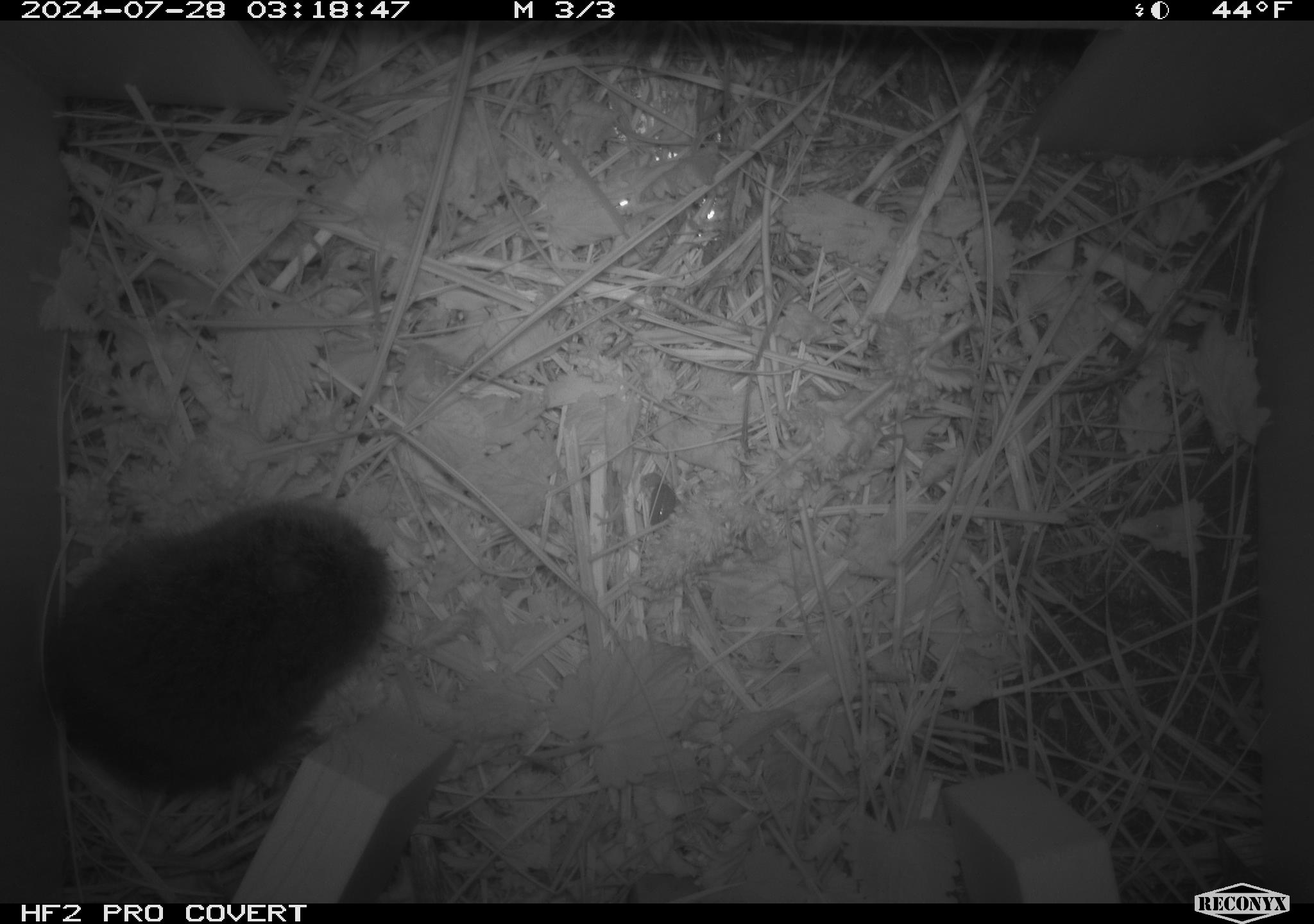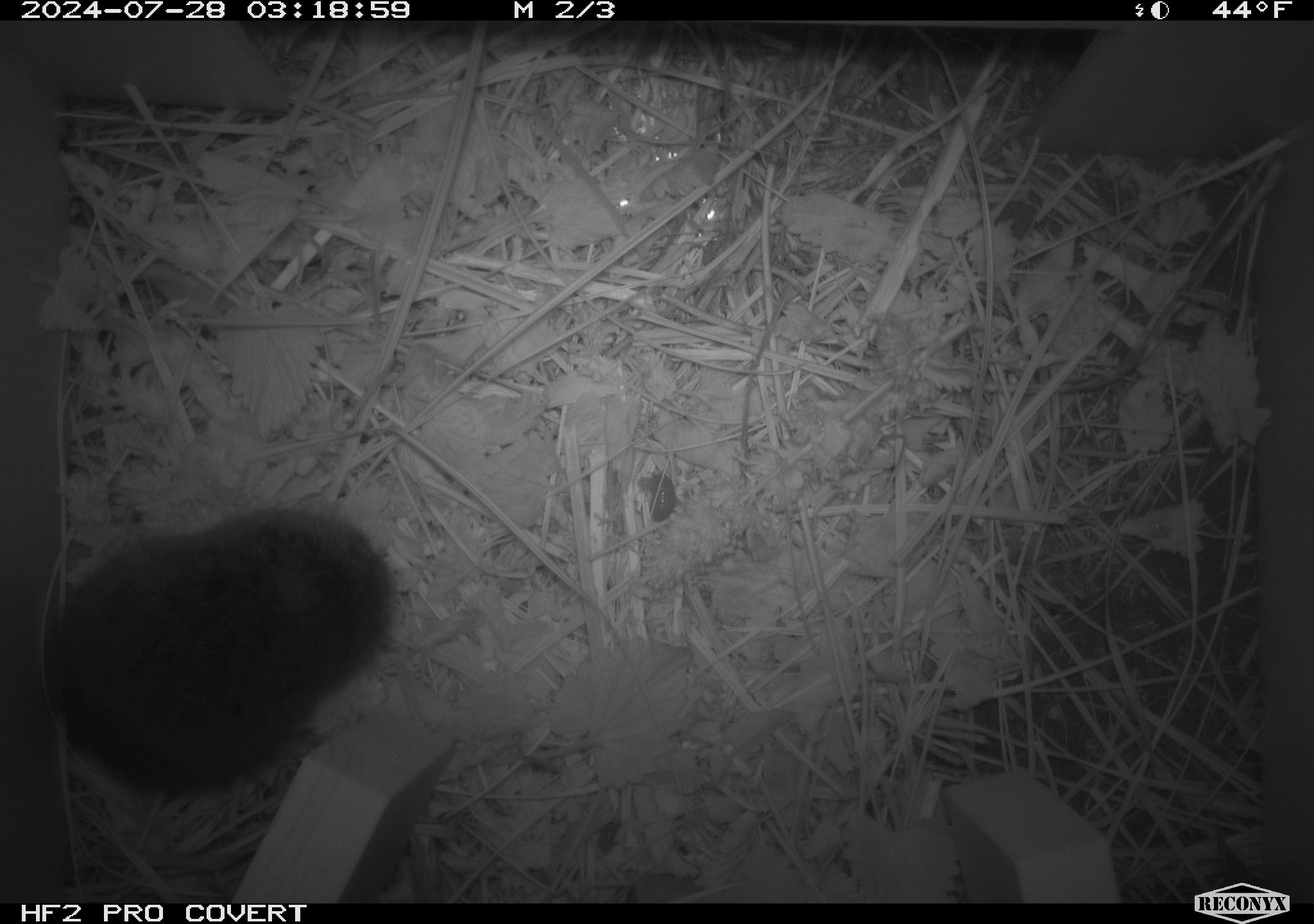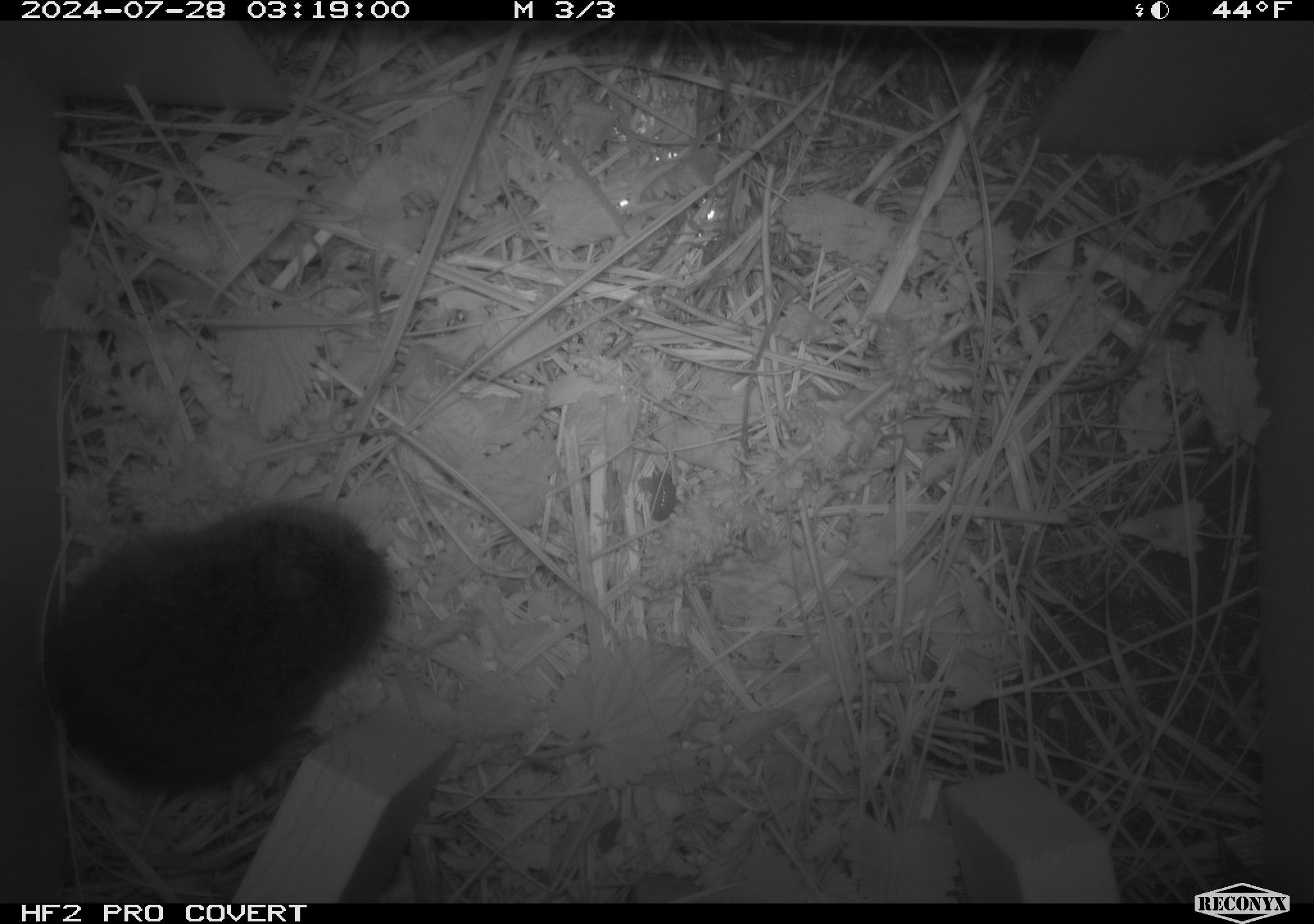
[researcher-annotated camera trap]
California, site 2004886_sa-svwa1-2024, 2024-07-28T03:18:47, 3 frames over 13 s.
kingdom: Animalia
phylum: Chordata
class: Mammalia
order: Rodentia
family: Cricetidae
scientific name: Arvicolinae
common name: voles, lemmings, and muskrats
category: arvicolinae subfamily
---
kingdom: Animalia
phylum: Arthropoda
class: Malacostraca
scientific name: Malacostraca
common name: amphipods, crabs, isopods, krill, lobsters and shrimps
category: malacostracan